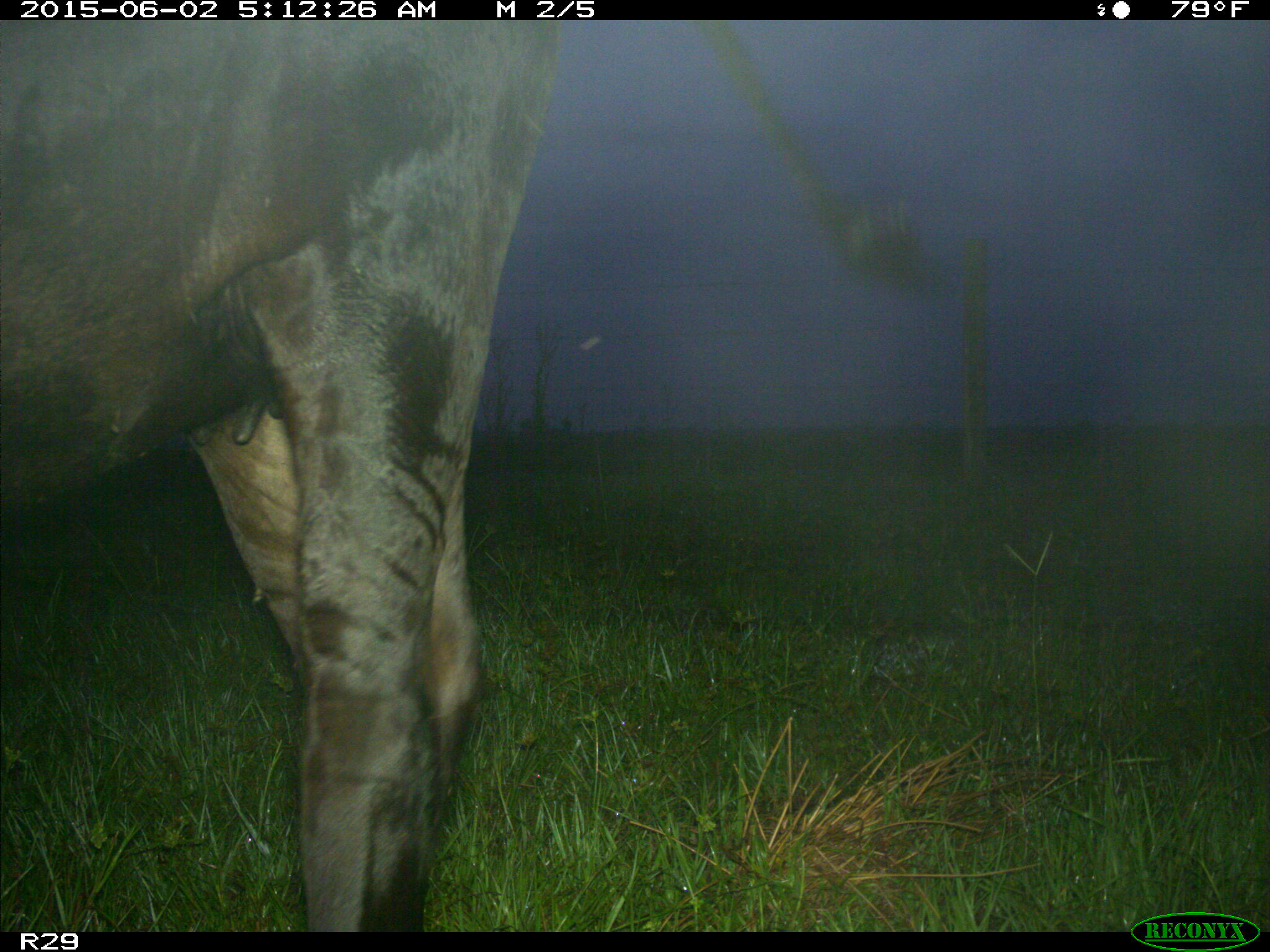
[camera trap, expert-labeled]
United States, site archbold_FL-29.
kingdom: Animalia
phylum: Chordata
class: Mammalia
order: Artiodactyla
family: Bovidae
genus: Bos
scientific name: Bos taurus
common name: domestic cow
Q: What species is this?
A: Bos taurus (domestic cow).